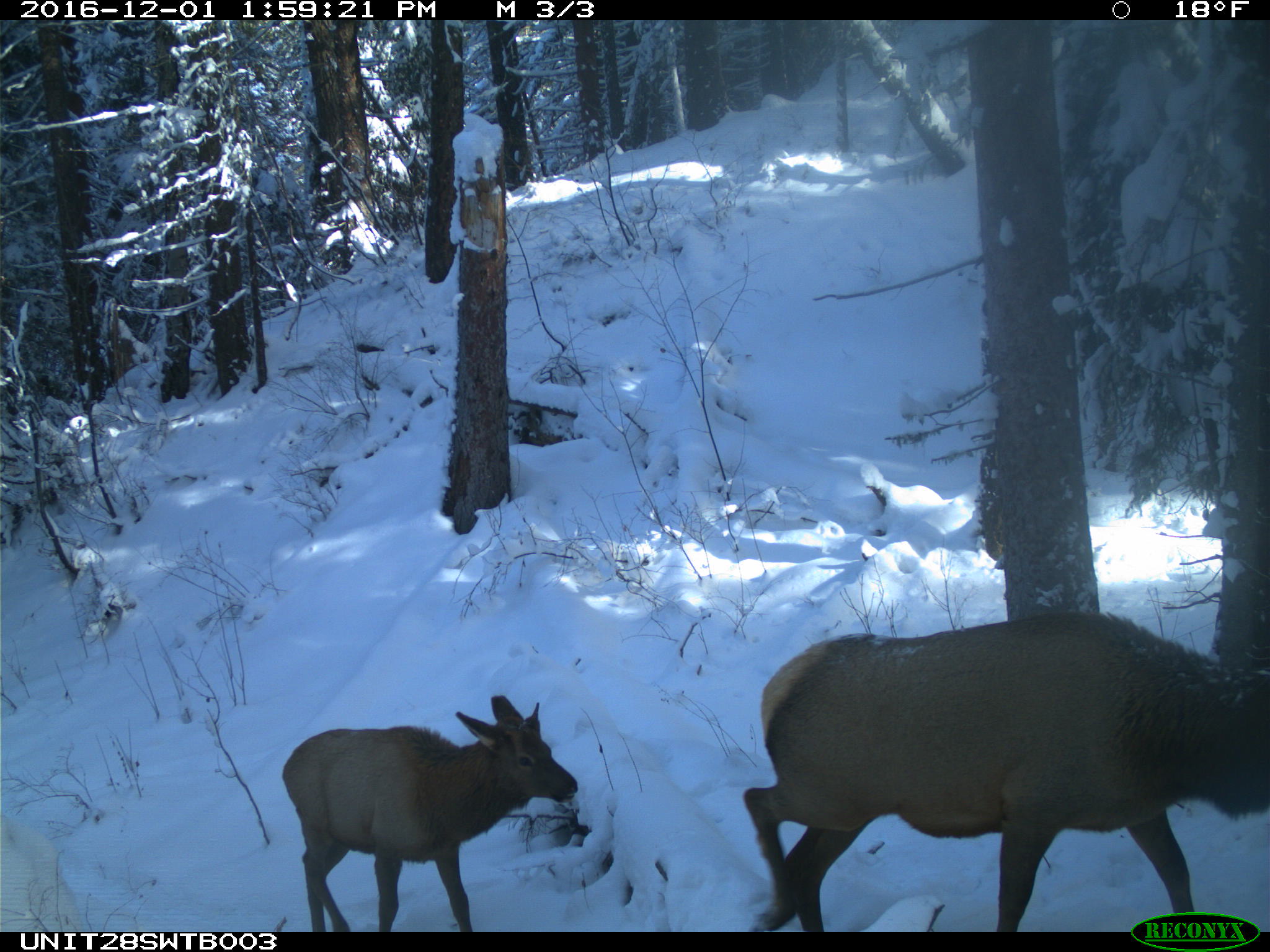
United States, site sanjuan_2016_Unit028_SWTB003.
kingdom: Animalia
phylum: Chordata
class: Mammalia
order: Artiodactyla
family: Cervidae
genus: Cervus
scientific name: Cervus elaphus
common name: red deer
Cervus elaphus (red deer).